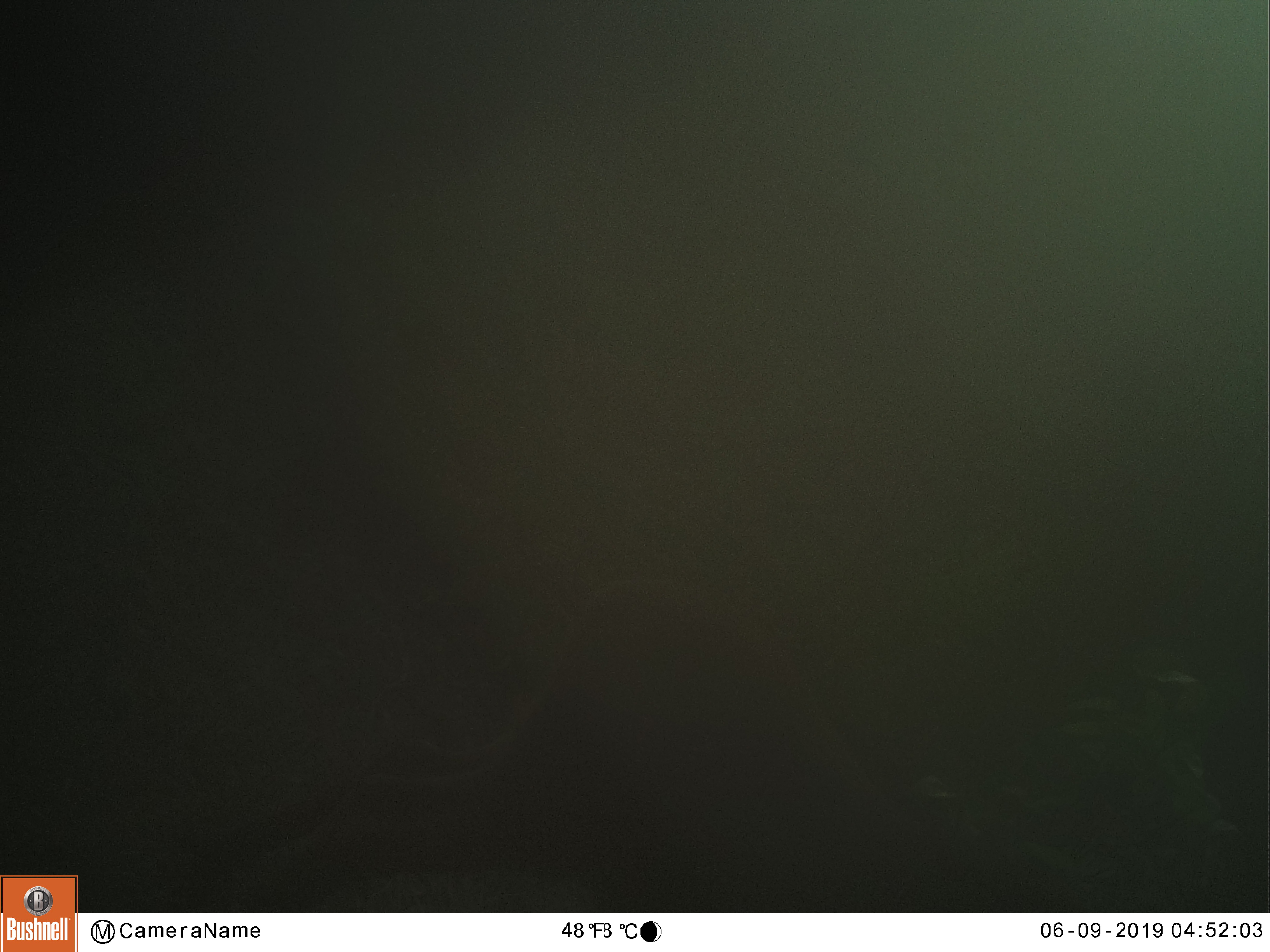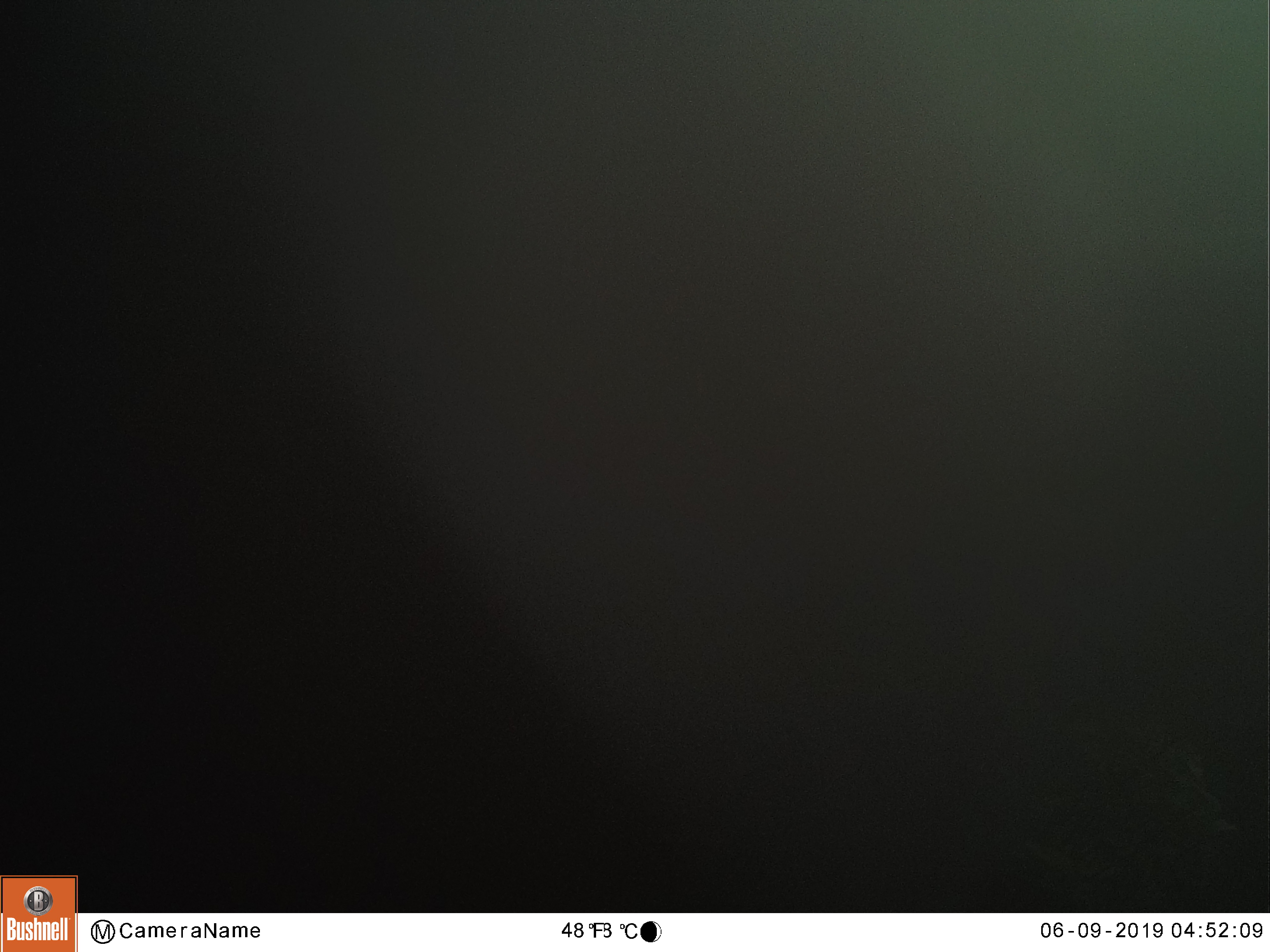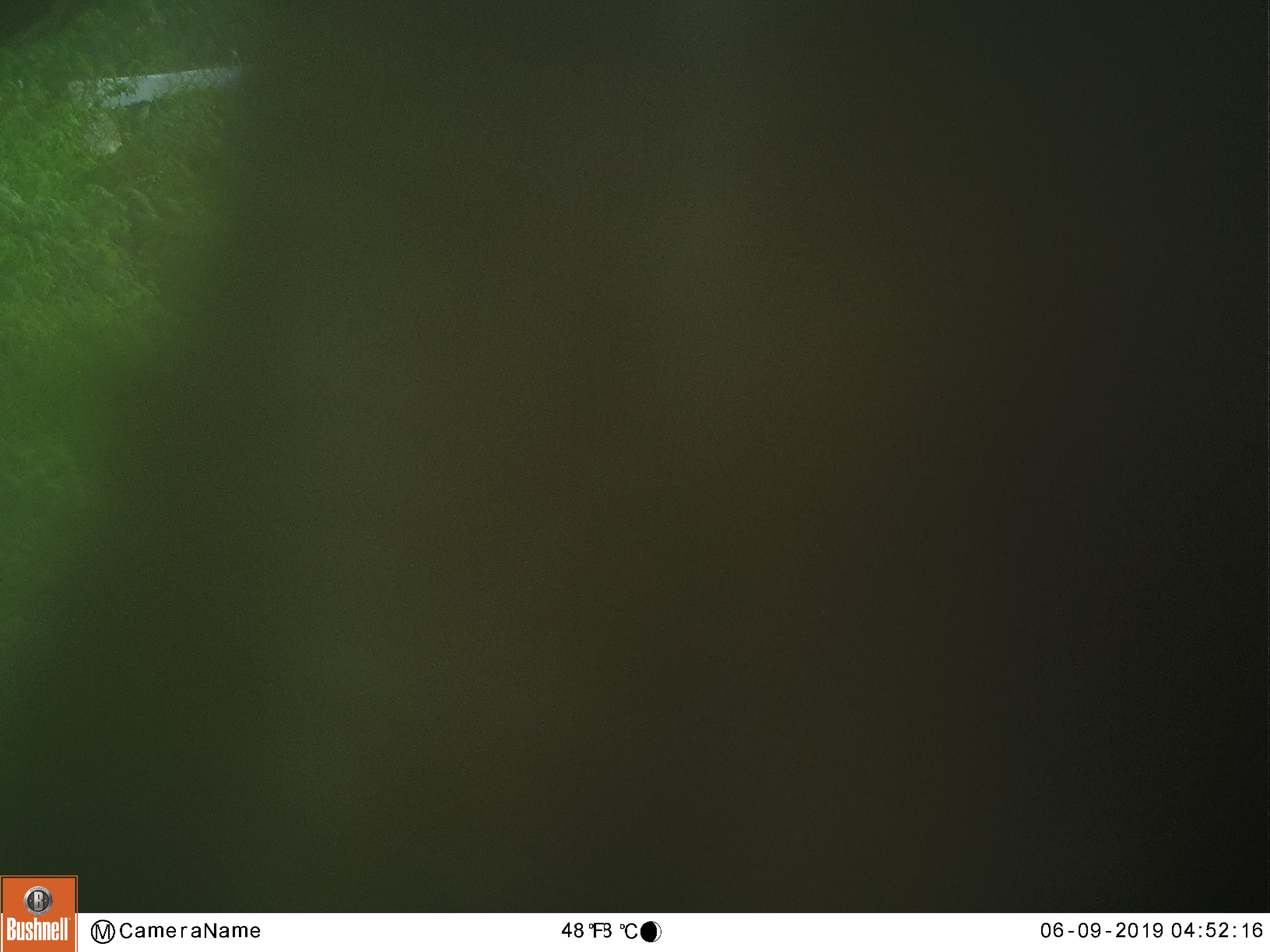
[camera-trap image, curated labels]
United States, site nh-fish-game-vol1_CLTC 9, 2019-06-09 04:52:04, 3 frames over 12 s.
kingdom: Animalia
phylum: Chordata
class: Mammalia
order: Artiodactyla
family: Cervidae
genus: Alces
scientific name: Alces alces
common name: moose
Moose (Alces alces).